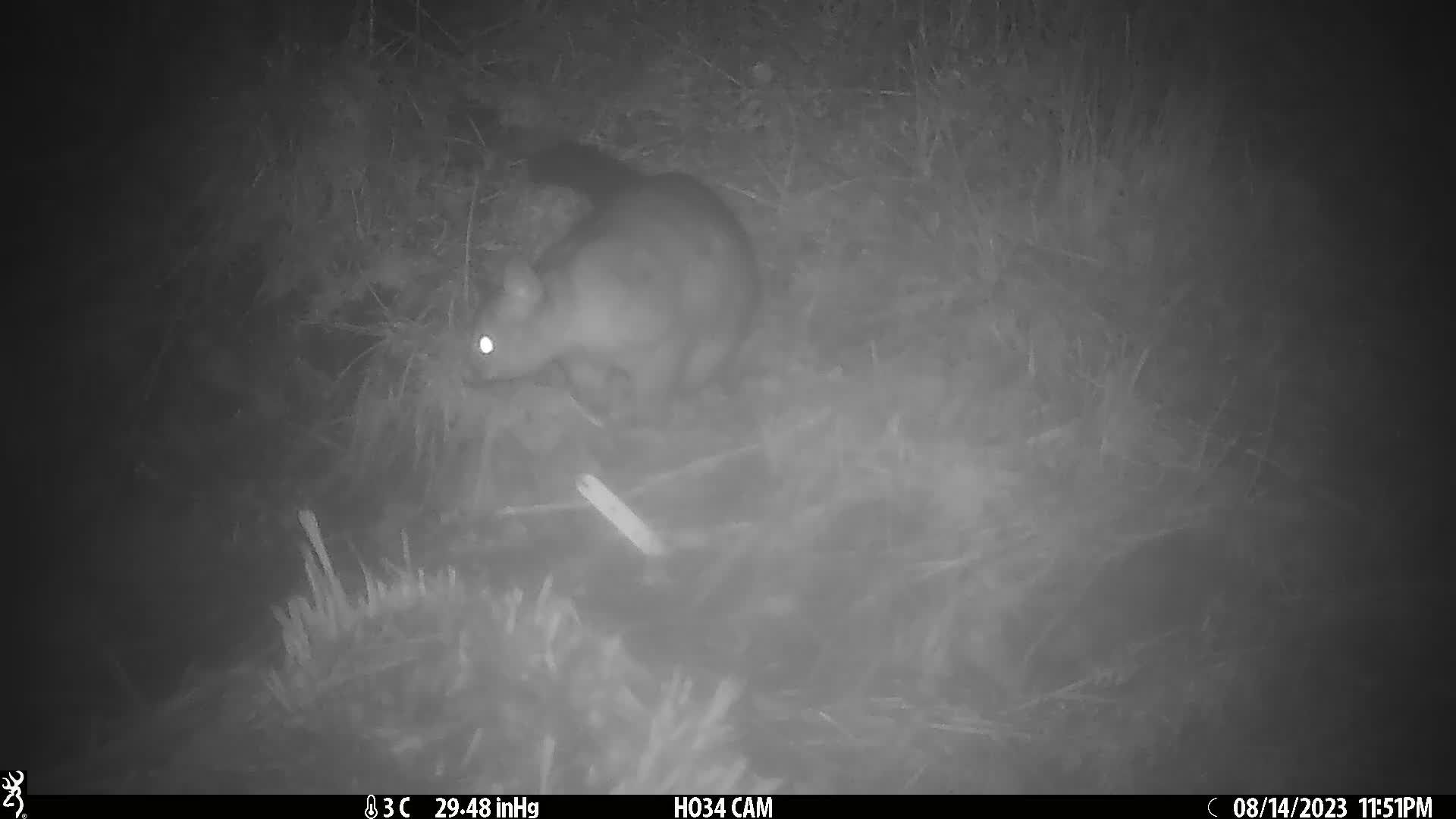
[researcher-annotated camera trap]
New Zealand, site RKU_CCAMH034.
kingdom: Animalia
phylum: Chordata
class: Mammalia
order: Diprotodontia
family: Phalangeridae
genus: Trichosurus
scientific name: Trichosurus vulpecula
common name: common brushtail possum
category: possum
Possum (common brushtail possum) (Trichosurus vulpecula).